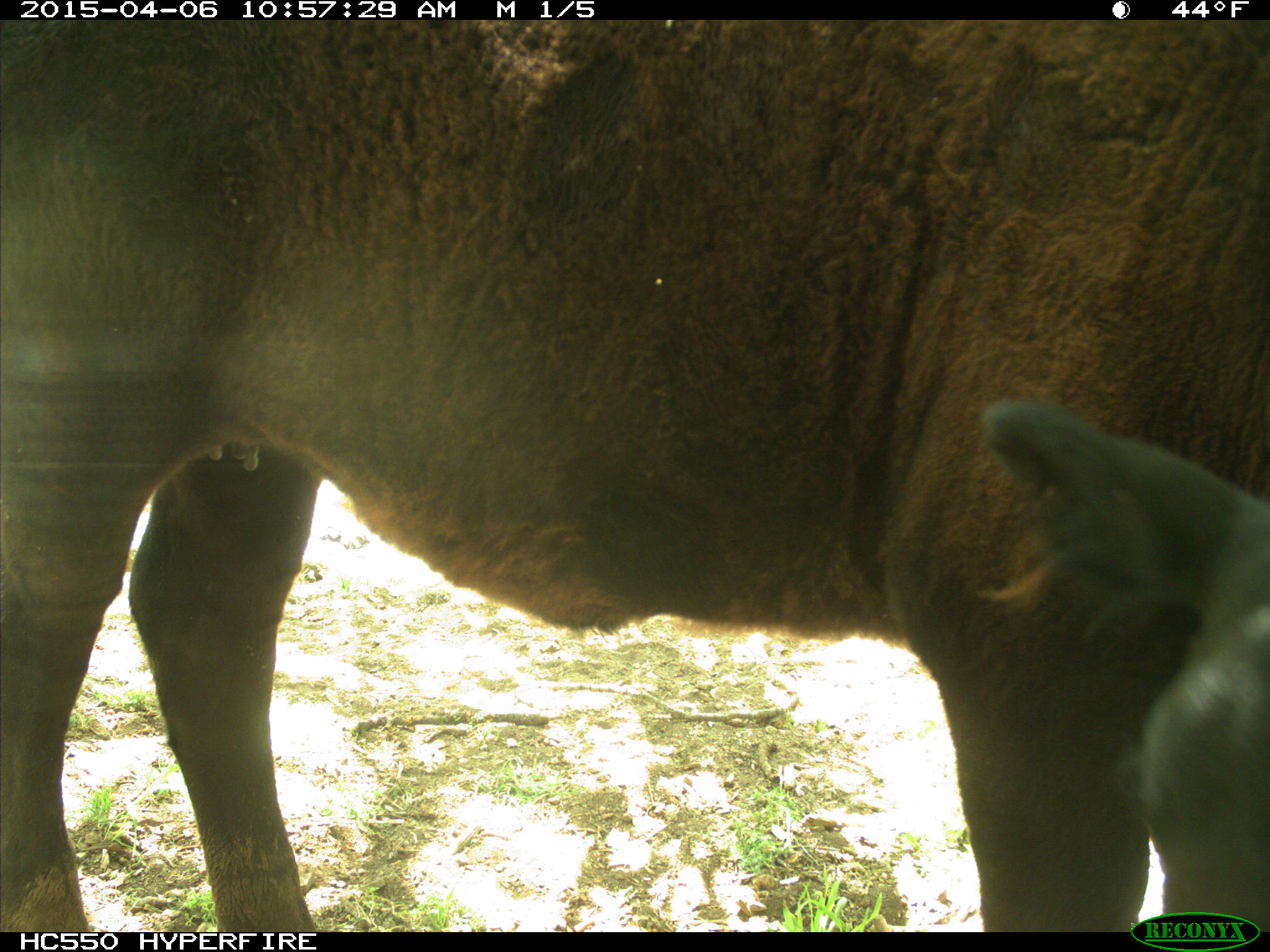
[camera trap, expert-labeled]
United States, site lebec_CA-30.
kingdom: Animalia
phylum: Chordata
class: Mammalia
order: Artiodactyla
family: Bovidae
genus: Bos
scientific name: Bos taurus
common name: domestic cow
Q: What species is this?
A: Bos taurus (domestic cow).